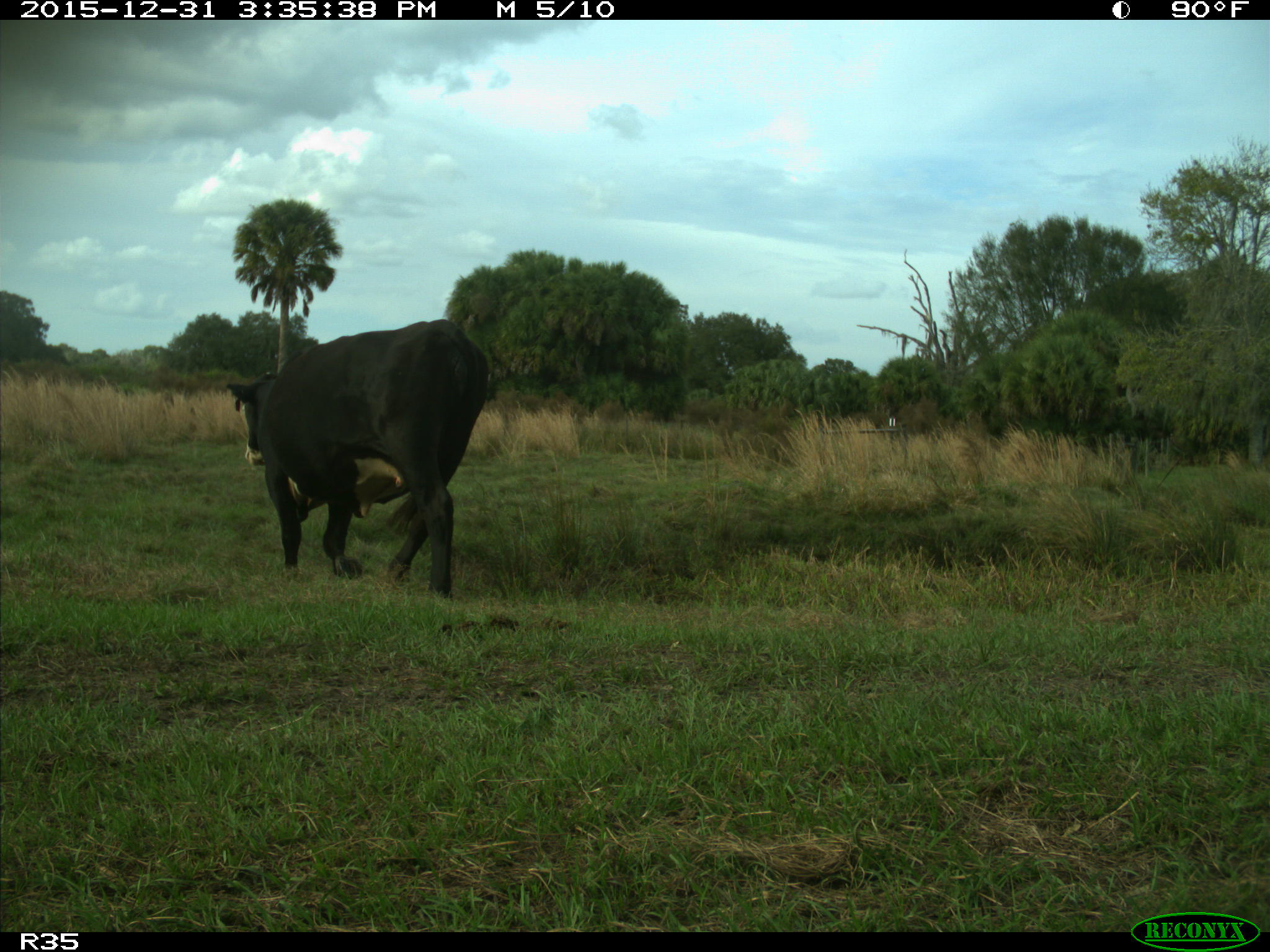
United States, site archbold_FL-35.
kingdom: Animalia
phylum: Chordata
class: Mammalia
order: Artiodactyla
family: Bovidae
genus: Bos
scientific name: Bos taurus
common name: domestic cow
Bos taurus (domestic cow).